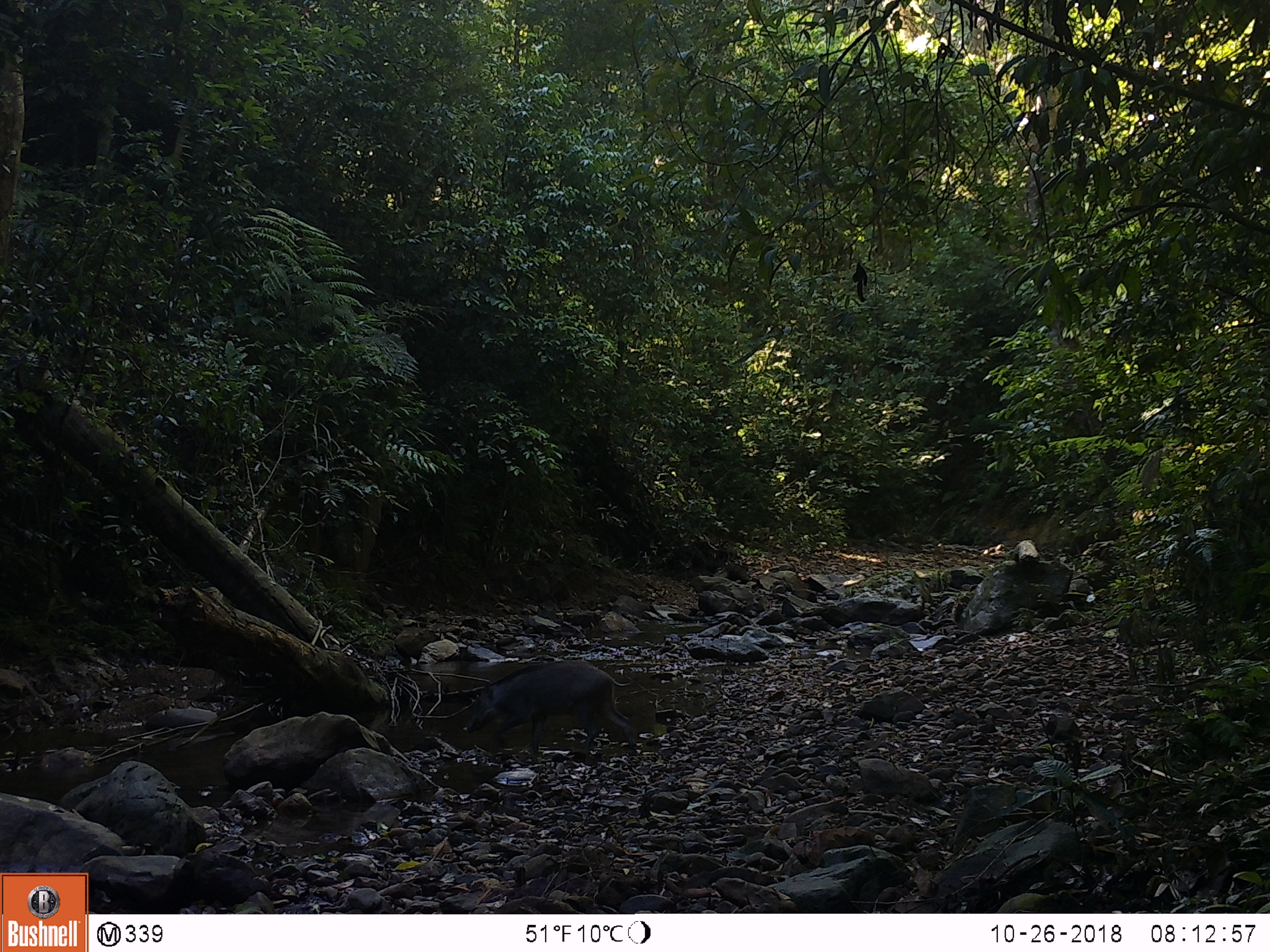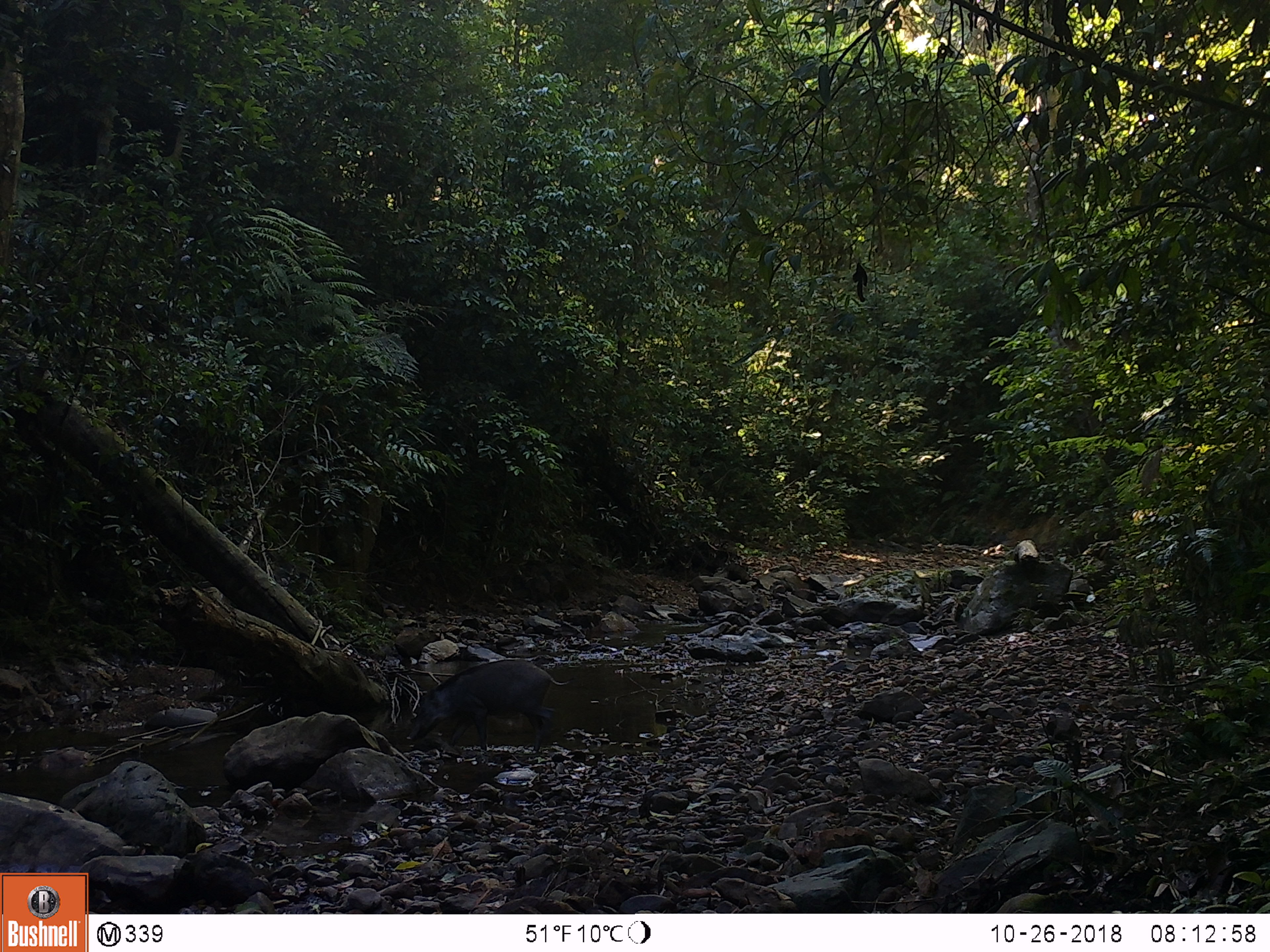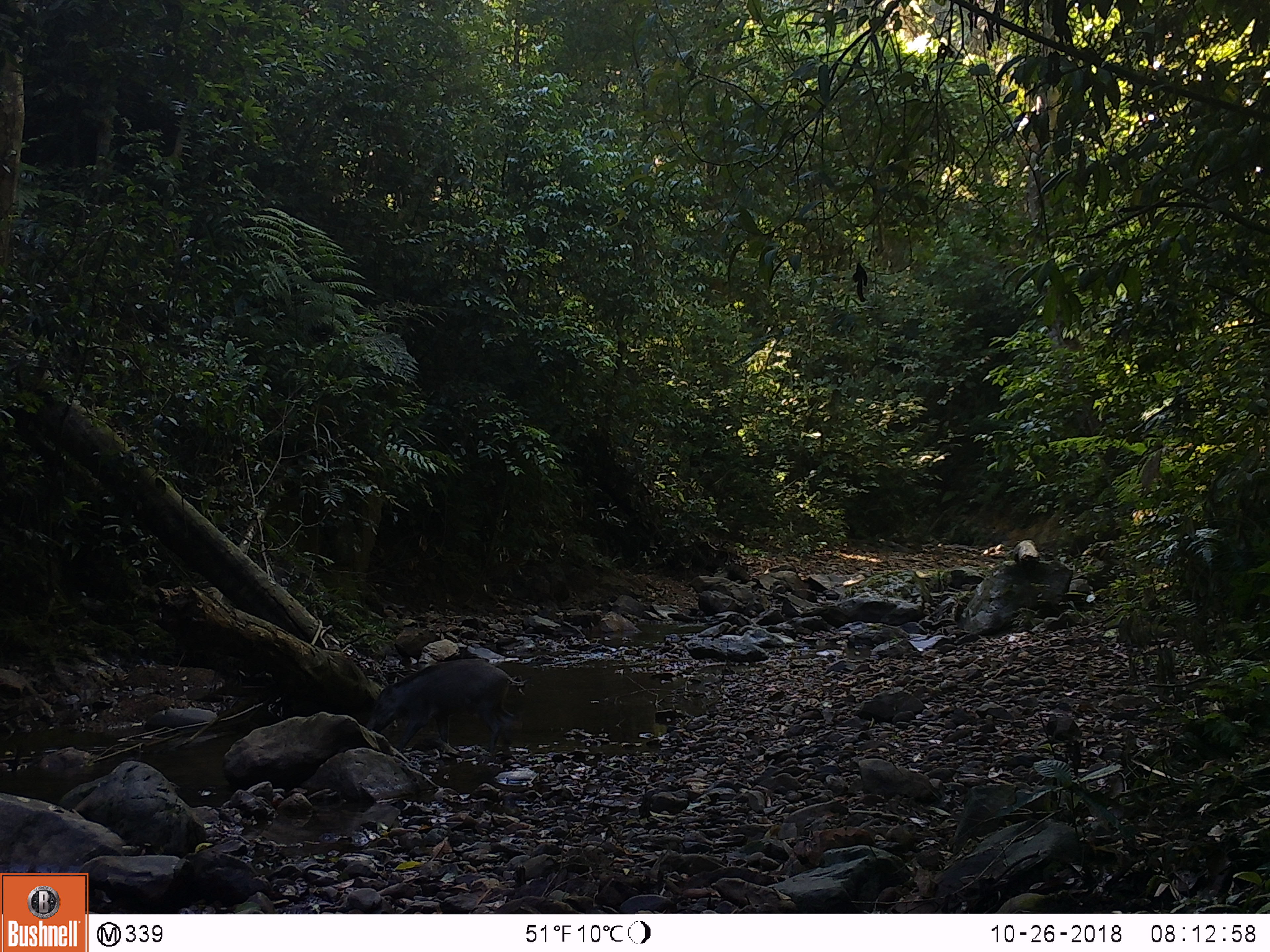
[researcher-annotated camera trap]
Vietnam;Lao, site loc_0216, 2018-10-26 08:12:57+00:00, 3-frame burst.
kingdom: Animalia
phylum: Chordata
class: Mammalia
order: Artiodactyla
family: Suidae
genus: Sus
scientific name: Sus scrofa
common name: eurasian wild pig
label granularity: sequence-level